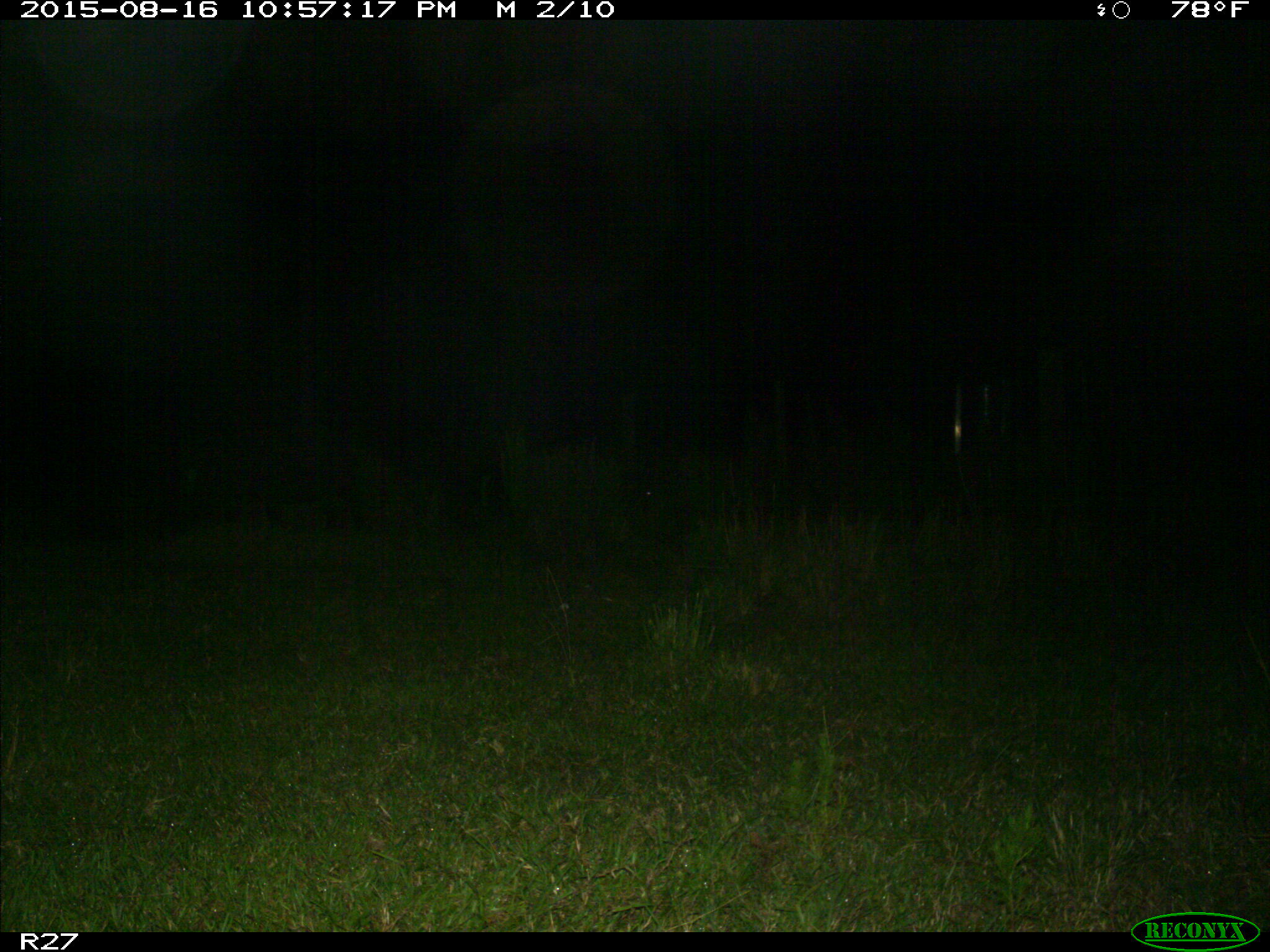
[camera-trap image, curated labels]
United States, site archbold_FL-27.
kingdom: Animalia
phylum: Chordata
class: Mammalia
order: Artiodactyla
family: Suidae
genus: Sus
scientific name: Sus scrofa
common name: wild boar